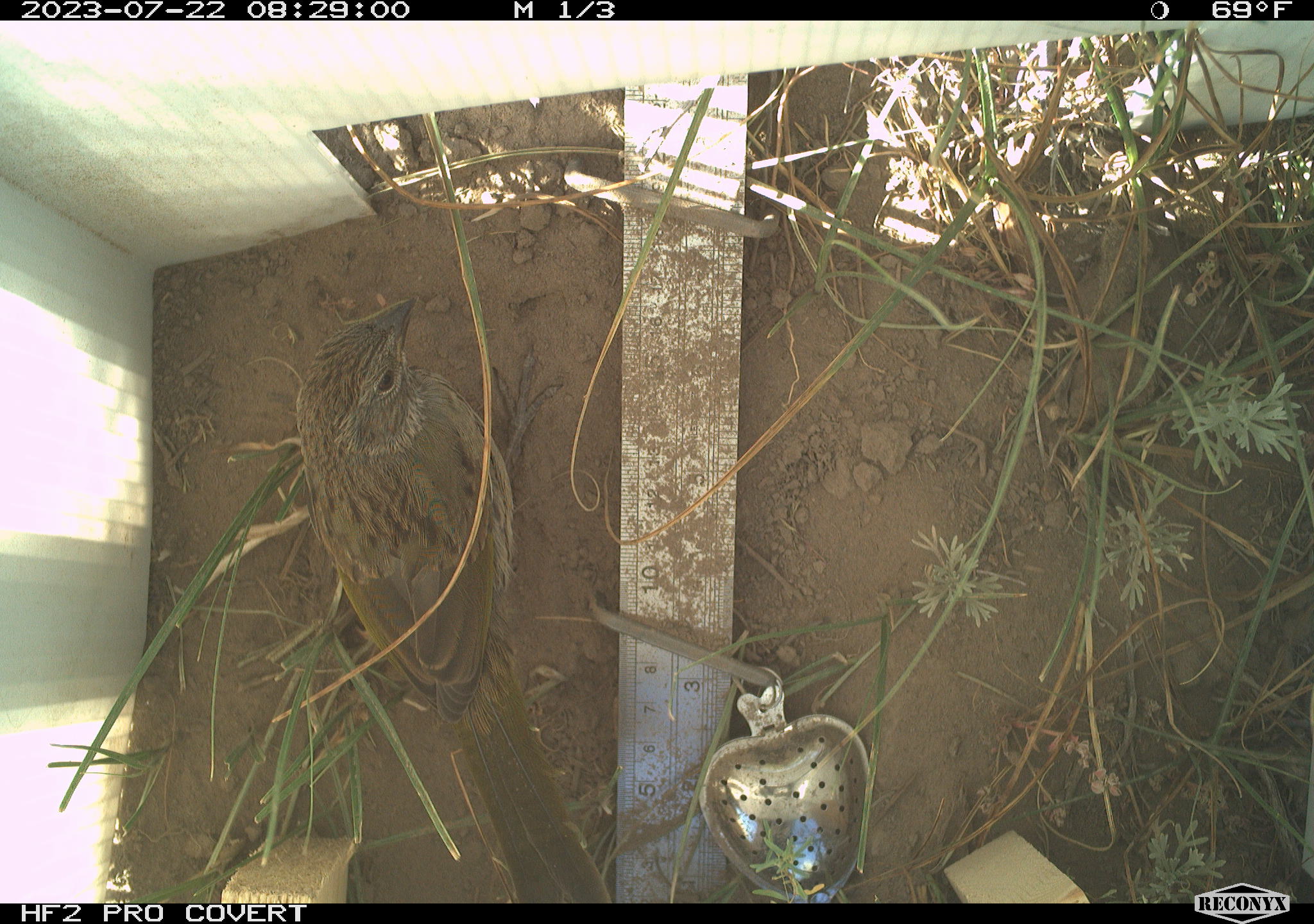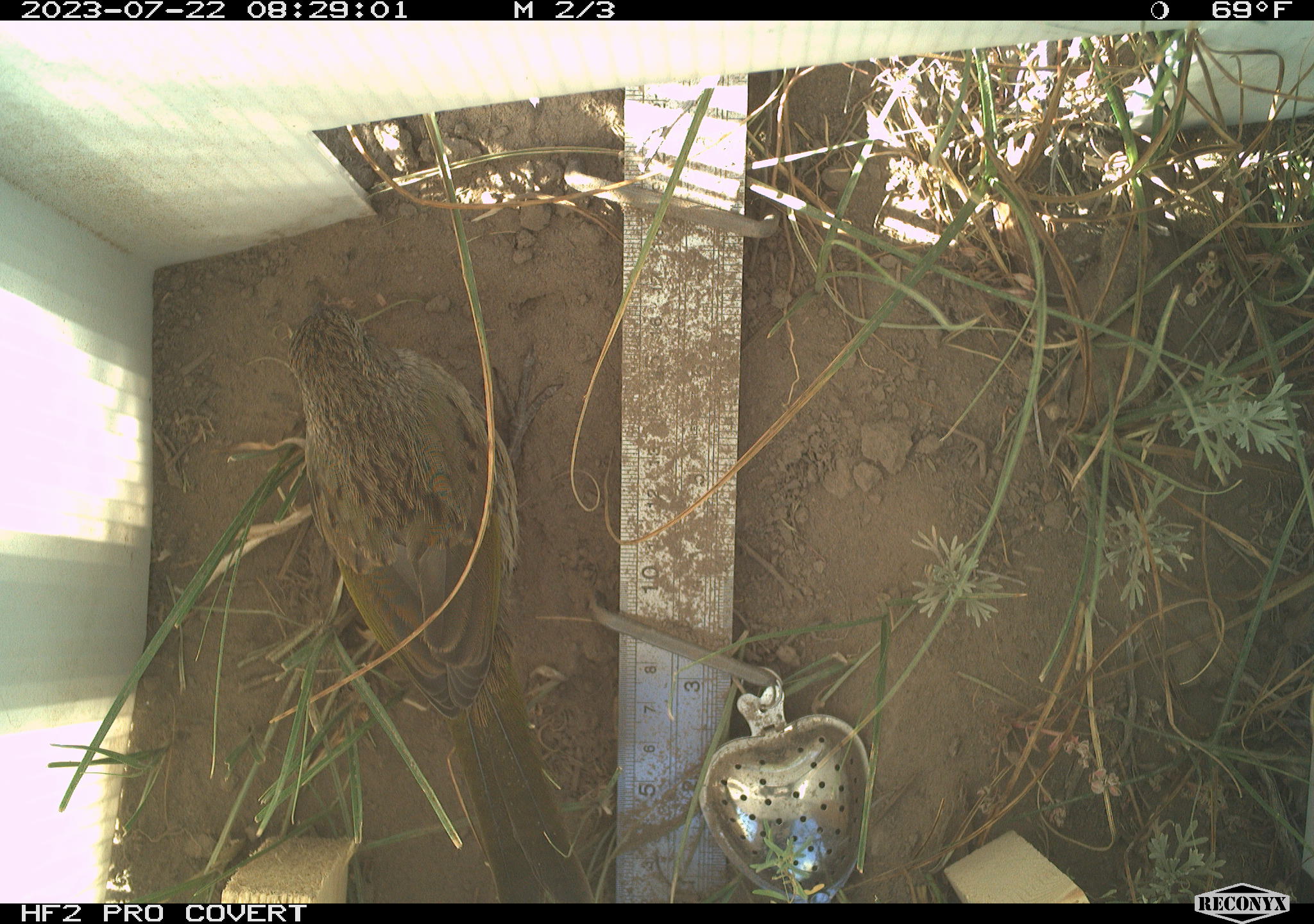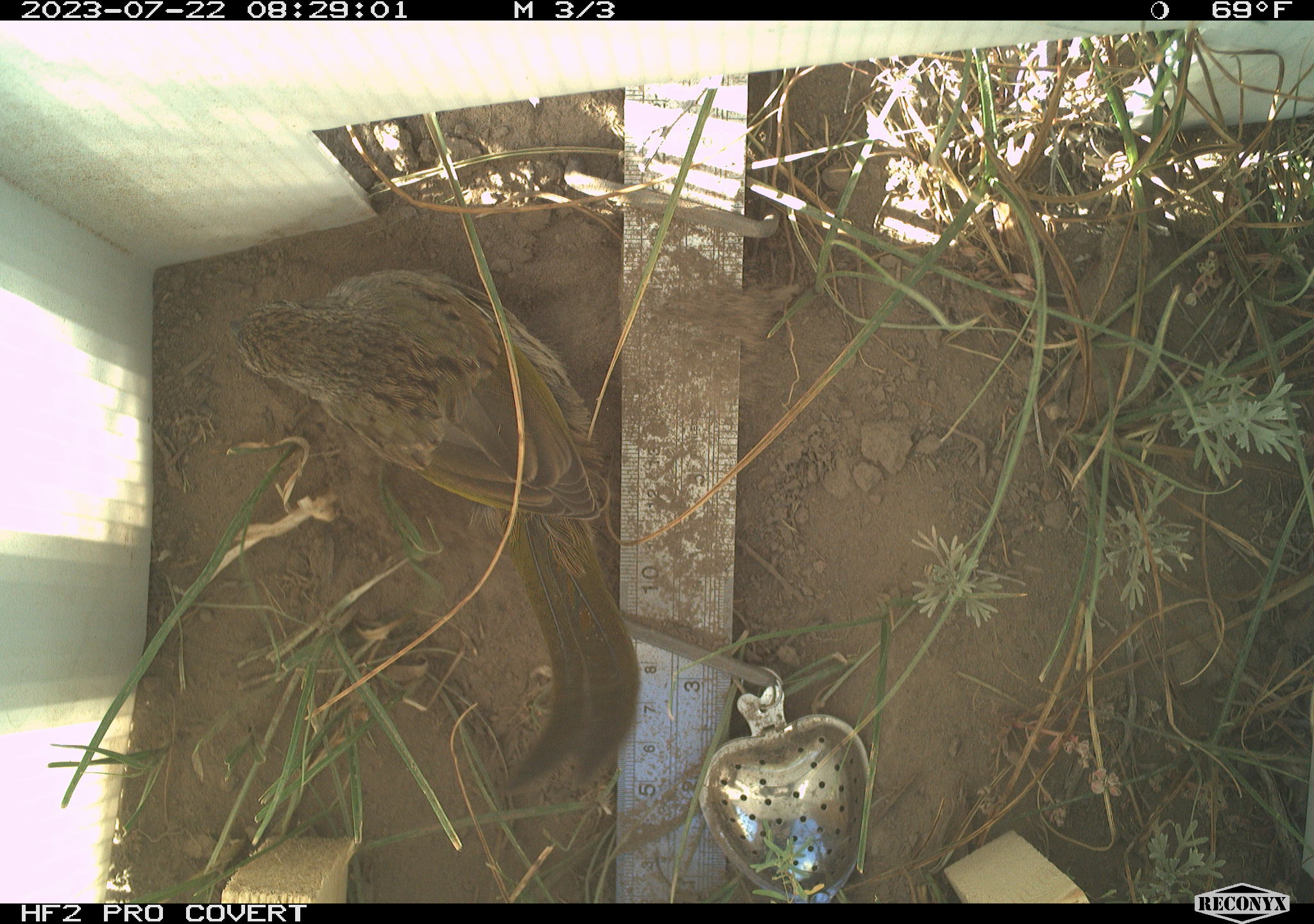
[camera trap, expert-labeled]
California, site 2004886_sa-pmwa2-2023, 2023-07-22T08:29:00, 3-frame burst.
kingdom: Animalia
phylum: Chordata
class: Aves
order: Passeriformes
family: Passerellidae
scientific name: Passerellidae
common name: new world sparrows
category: passerellidae family